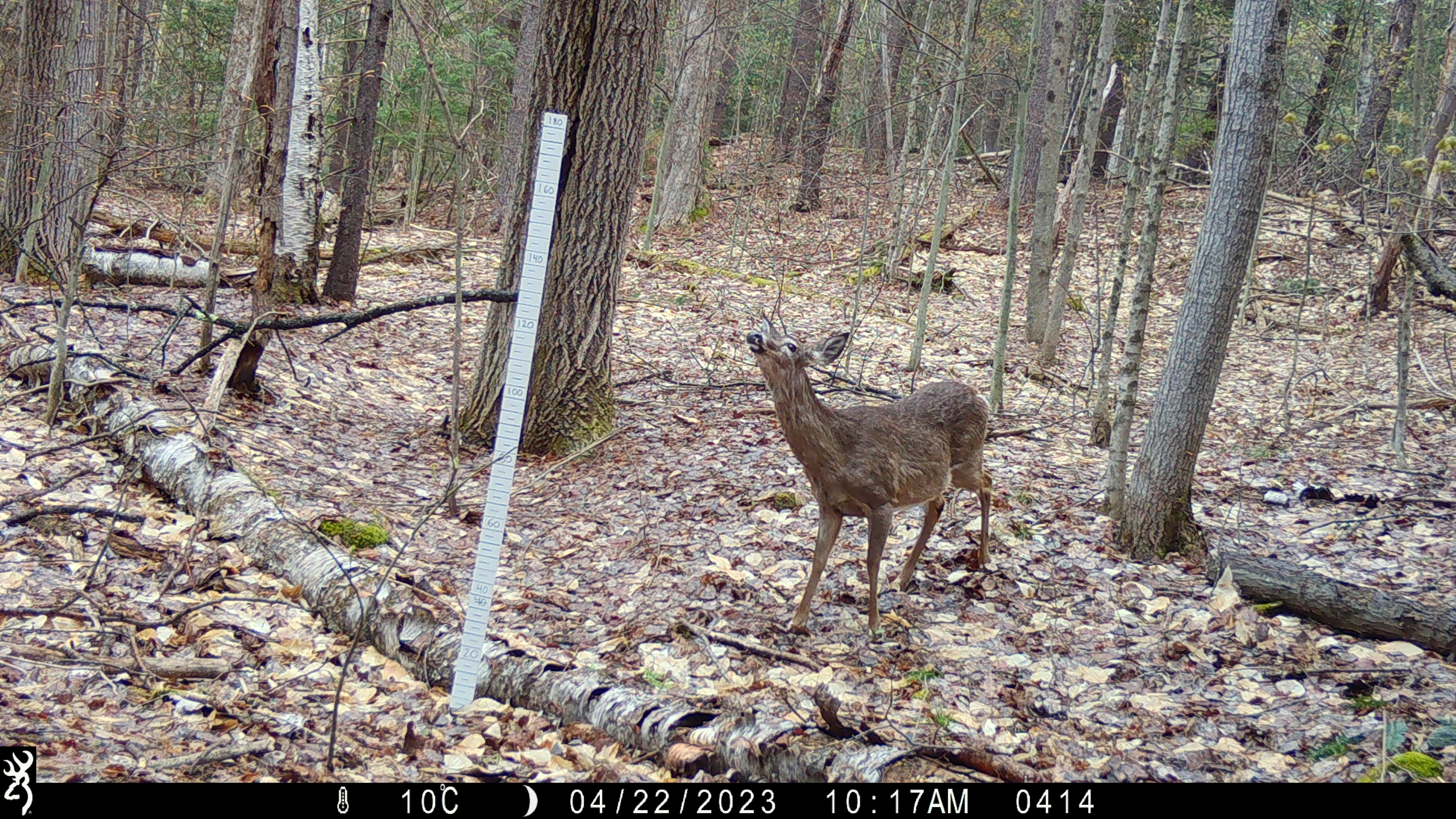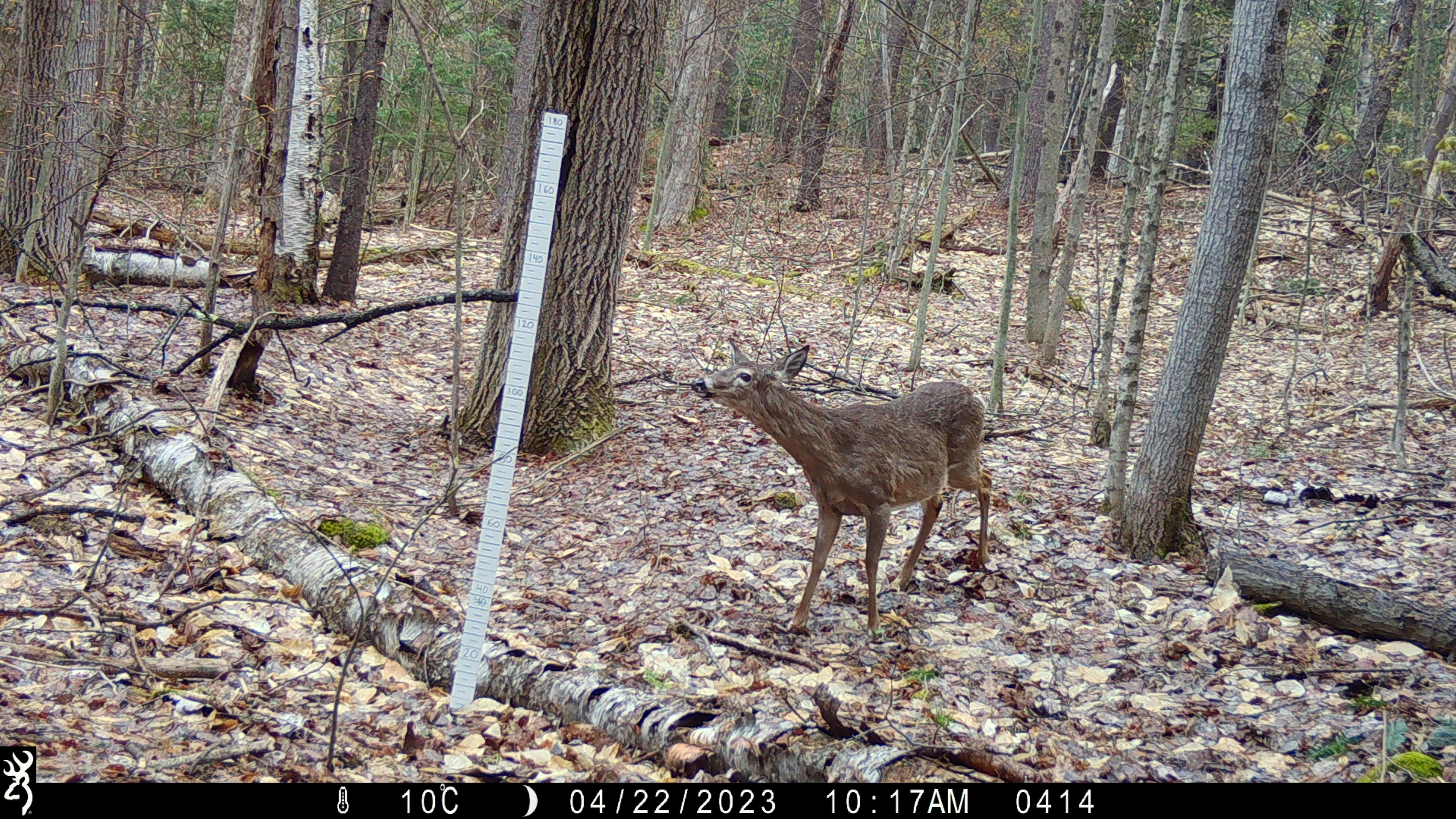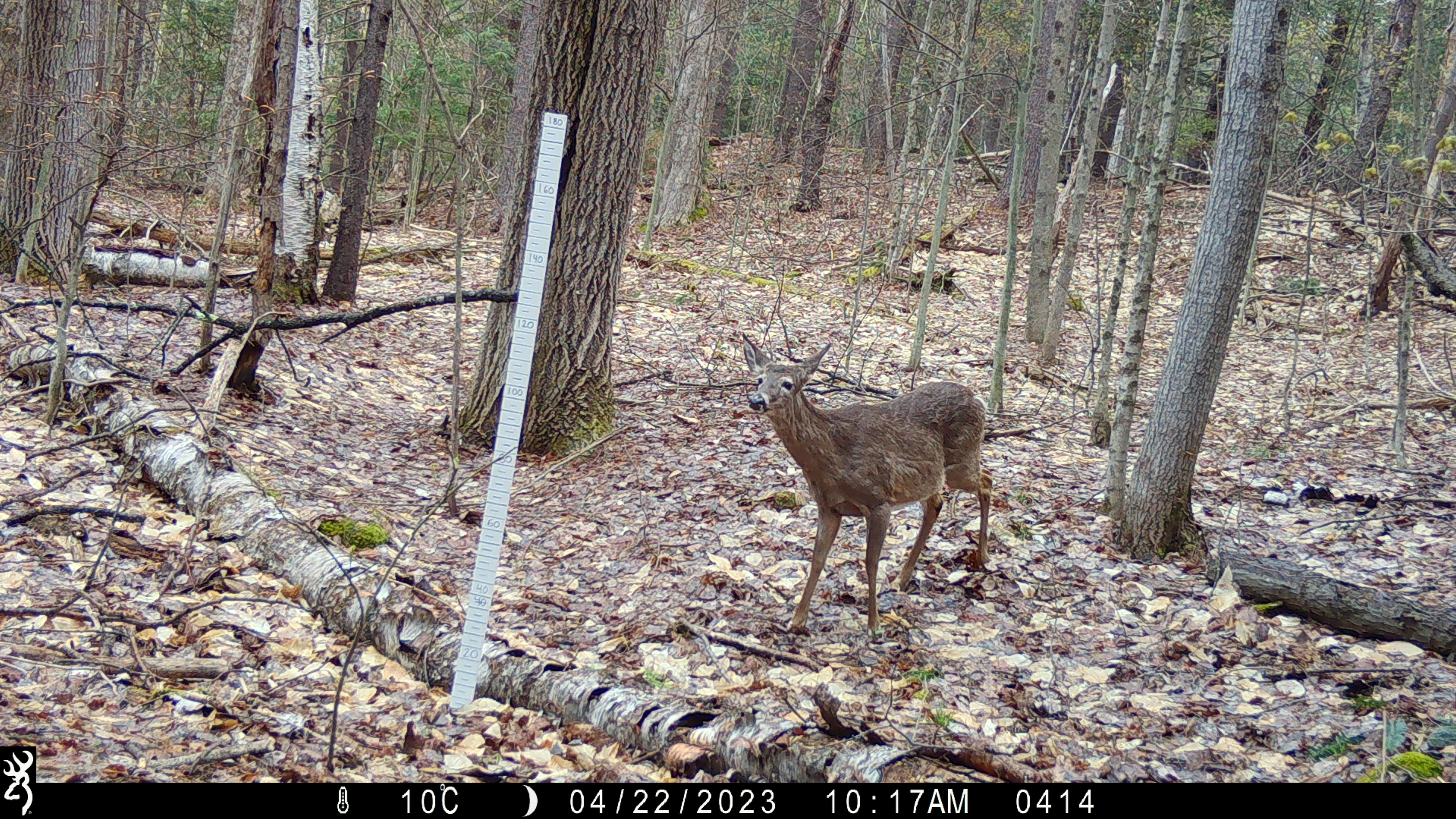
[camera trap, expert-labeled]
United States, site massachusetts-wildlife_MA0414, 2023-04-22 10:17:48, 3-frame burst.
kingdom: Animalia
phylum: Chordata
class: Mammalia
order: Artiodactyla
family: Cervidae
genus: Odocoileus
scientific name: Odocoileus virginianus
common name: white-tailed deer